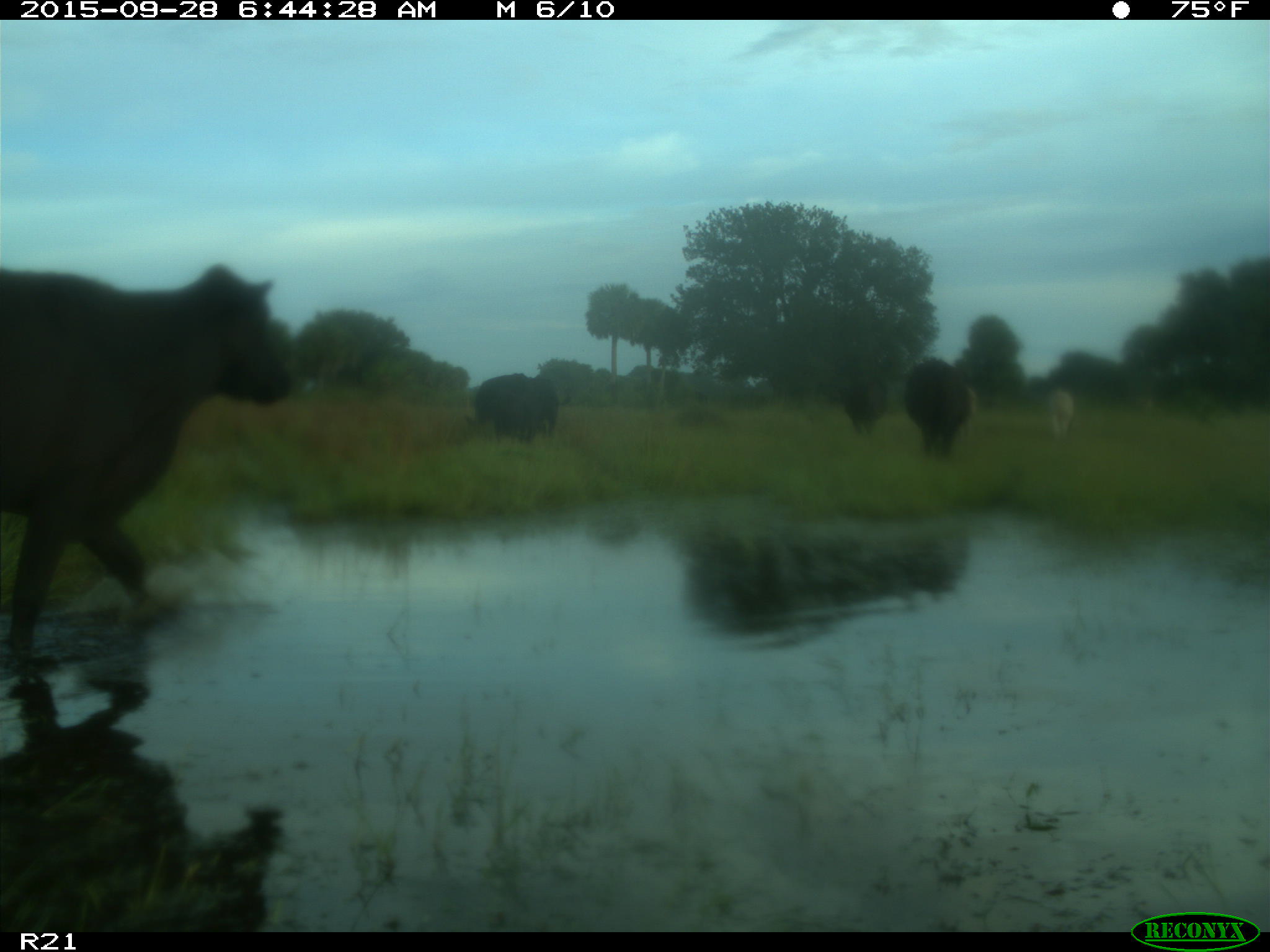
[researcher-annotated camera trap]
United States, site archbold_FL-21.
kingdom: Animalia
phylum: Chordata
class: Mammalia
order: Artiodactyla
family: Bovidae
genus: Bos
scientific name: Bos taurus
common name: domestic cow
Bos taurus (domestic cow).